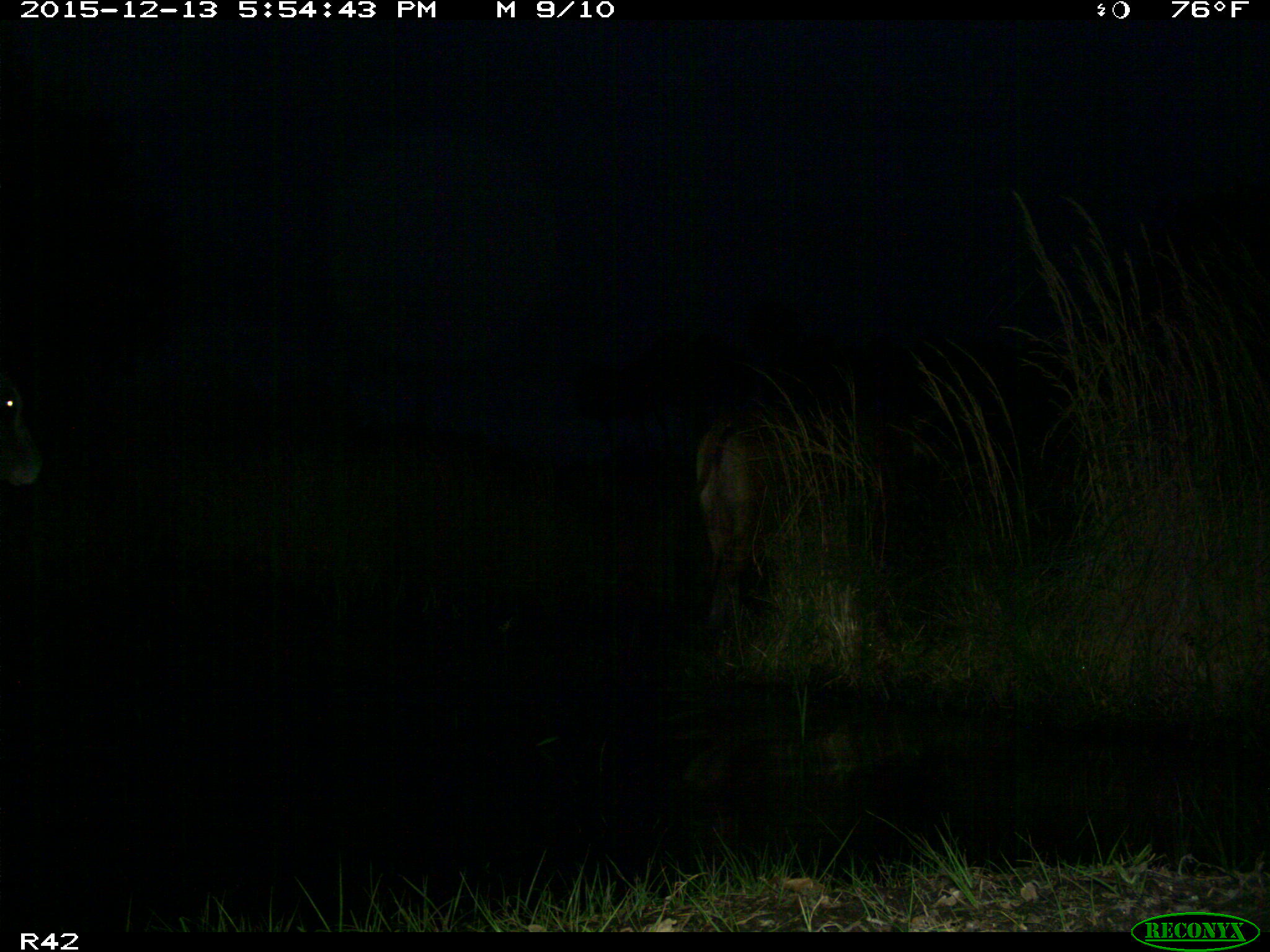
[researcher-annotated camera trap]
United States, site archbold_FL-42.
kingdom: Animalia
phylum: Chordata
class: Mammalia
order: Artiodactyla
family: Bovidae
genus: Bos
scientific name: Bos taurus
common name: domestic cow